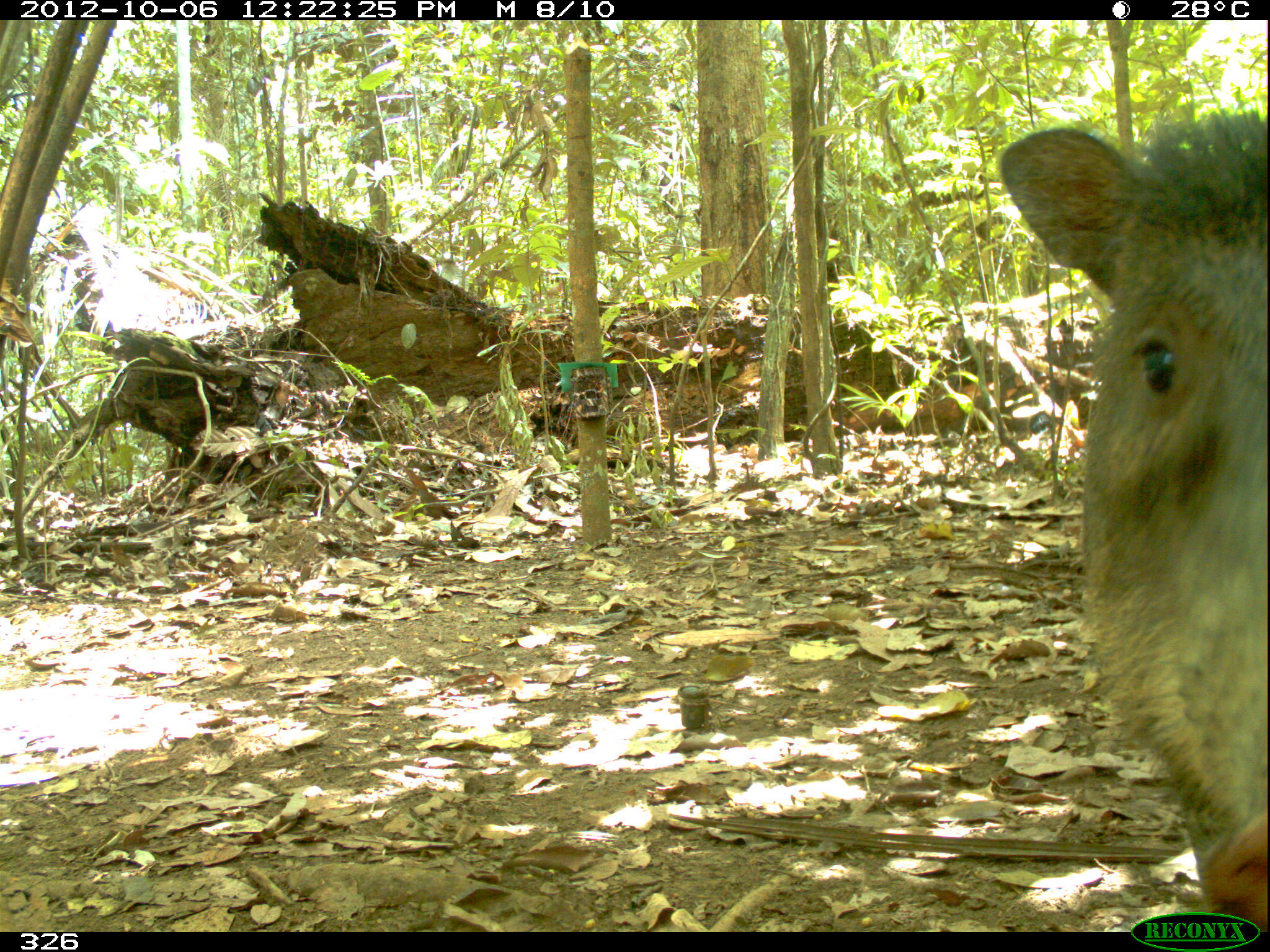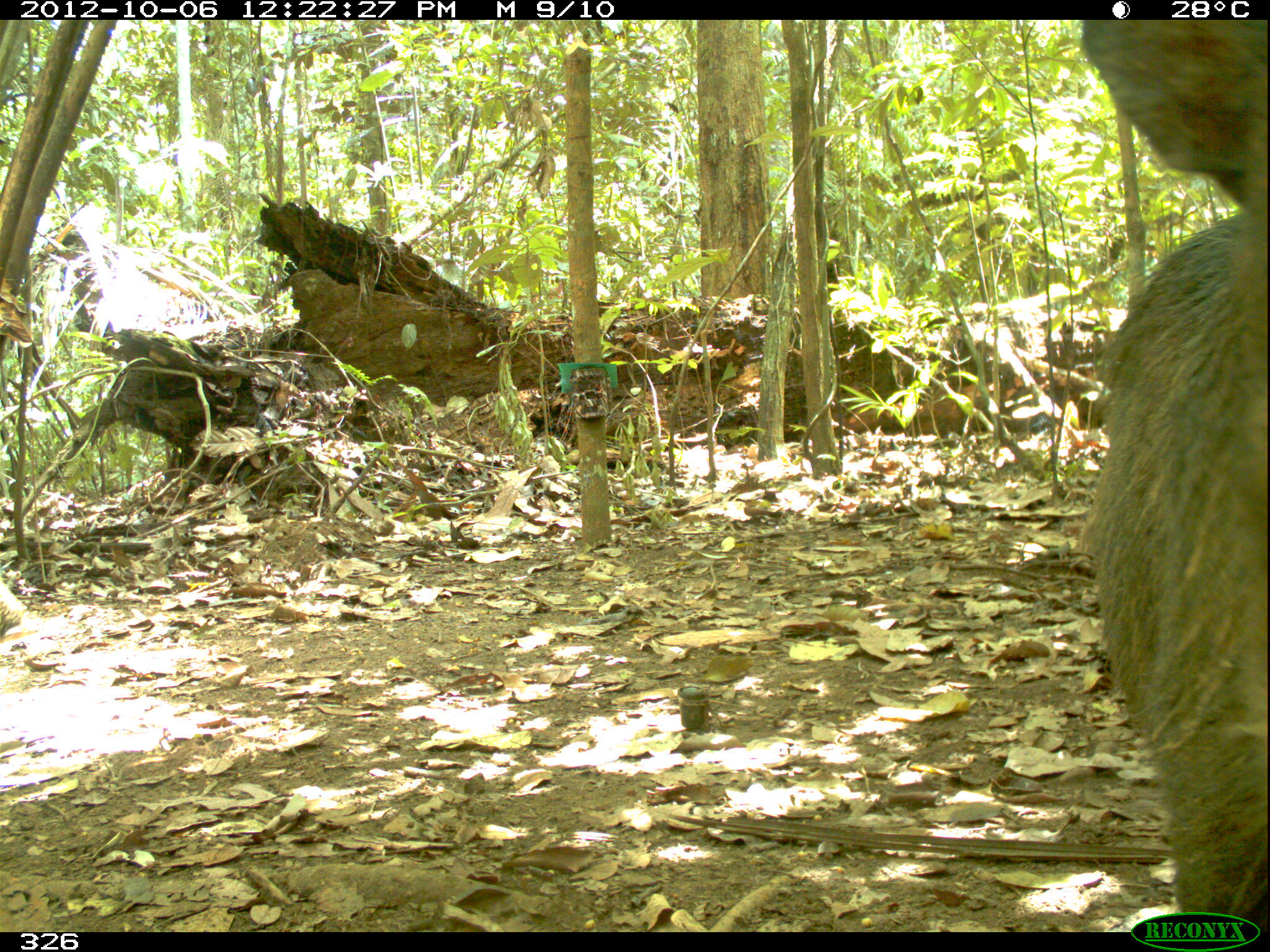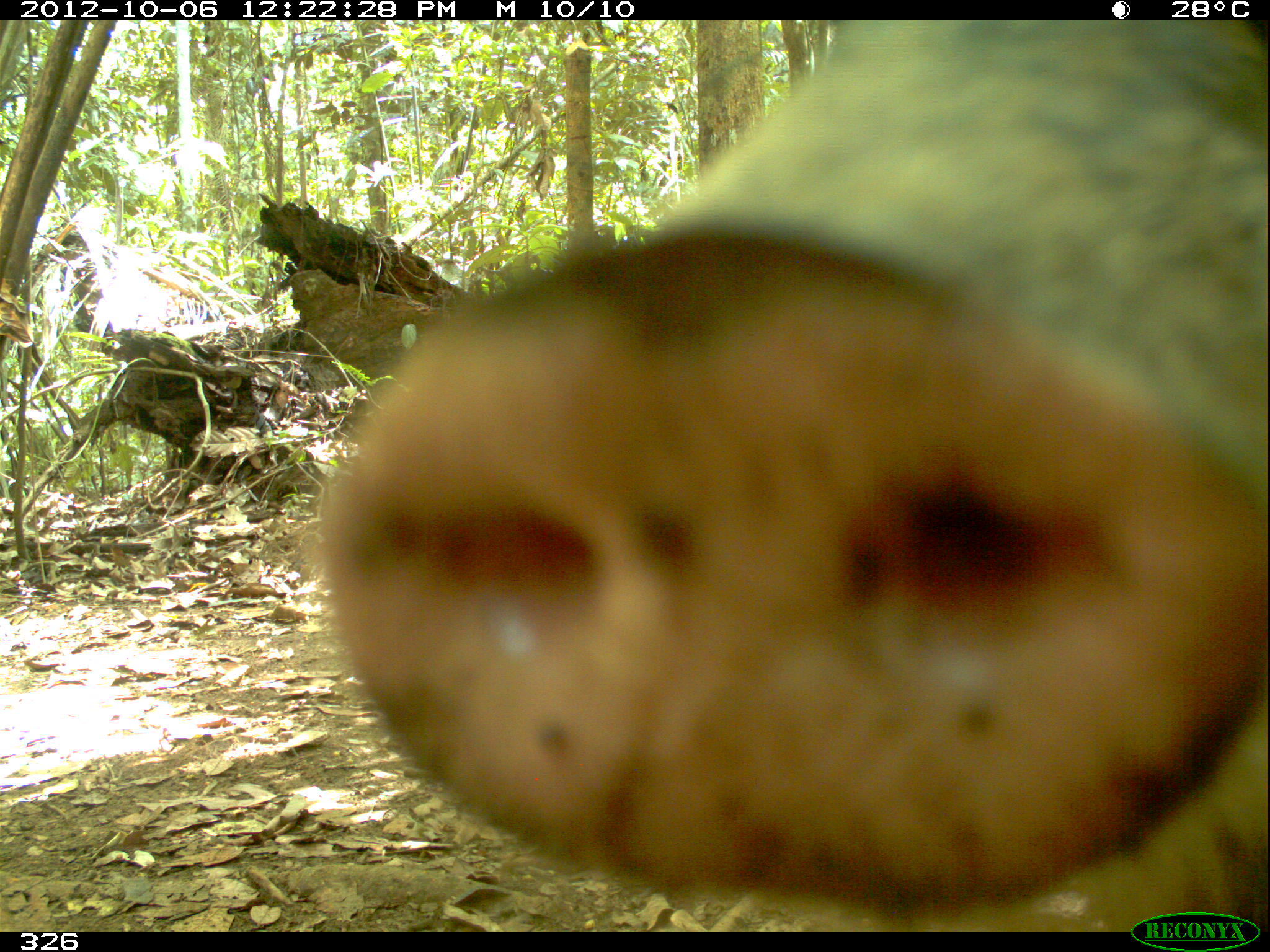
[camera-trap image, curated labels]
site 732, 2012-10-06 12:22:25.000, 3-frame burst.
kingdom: Animalia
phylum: Chordata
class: Mammalia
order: Artiodactyla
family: Tayassuidae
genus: Tayassu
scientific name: Tayassu pecari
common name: white-lipped peccary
Tayassu pecari (white-lipped peccary).